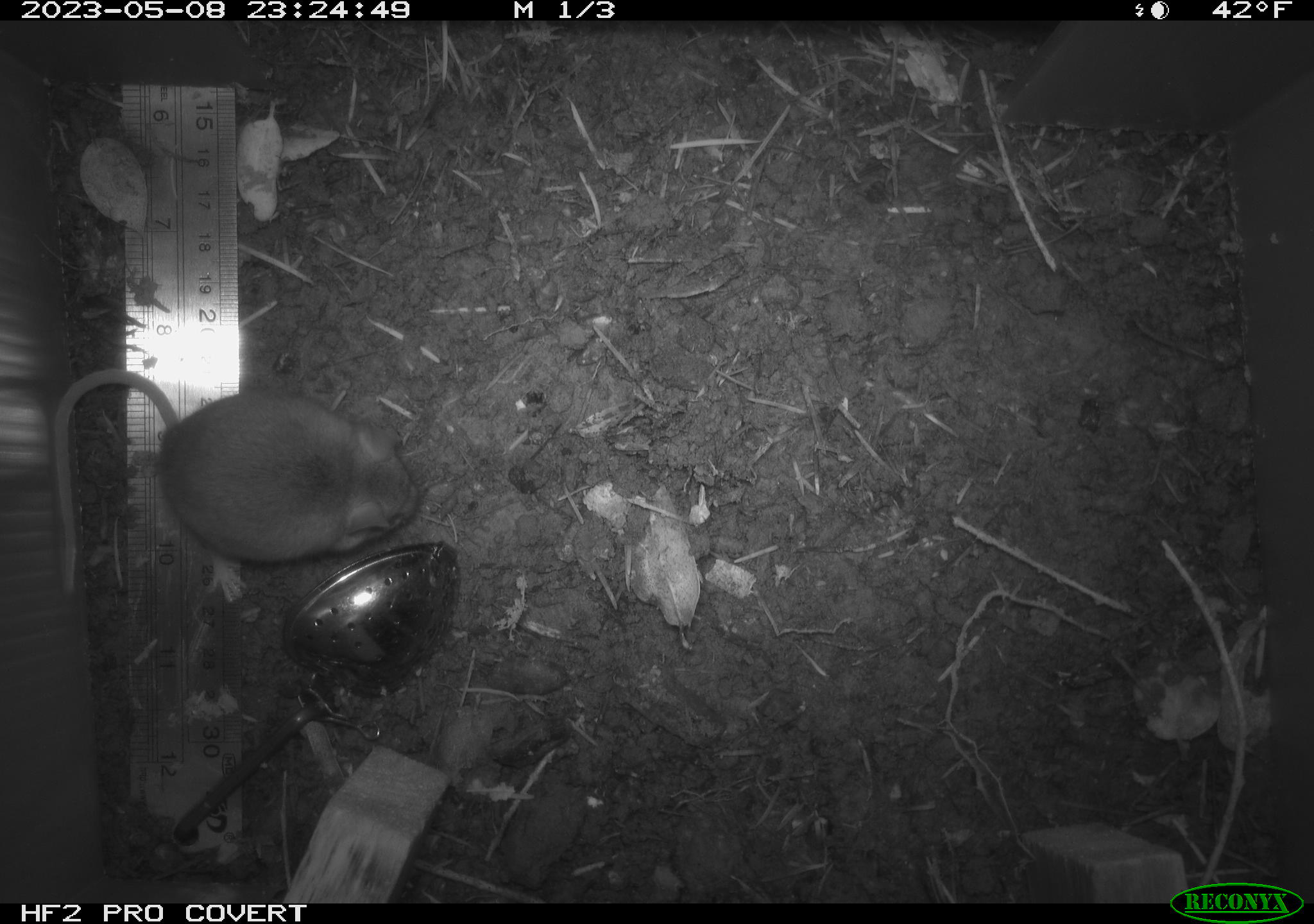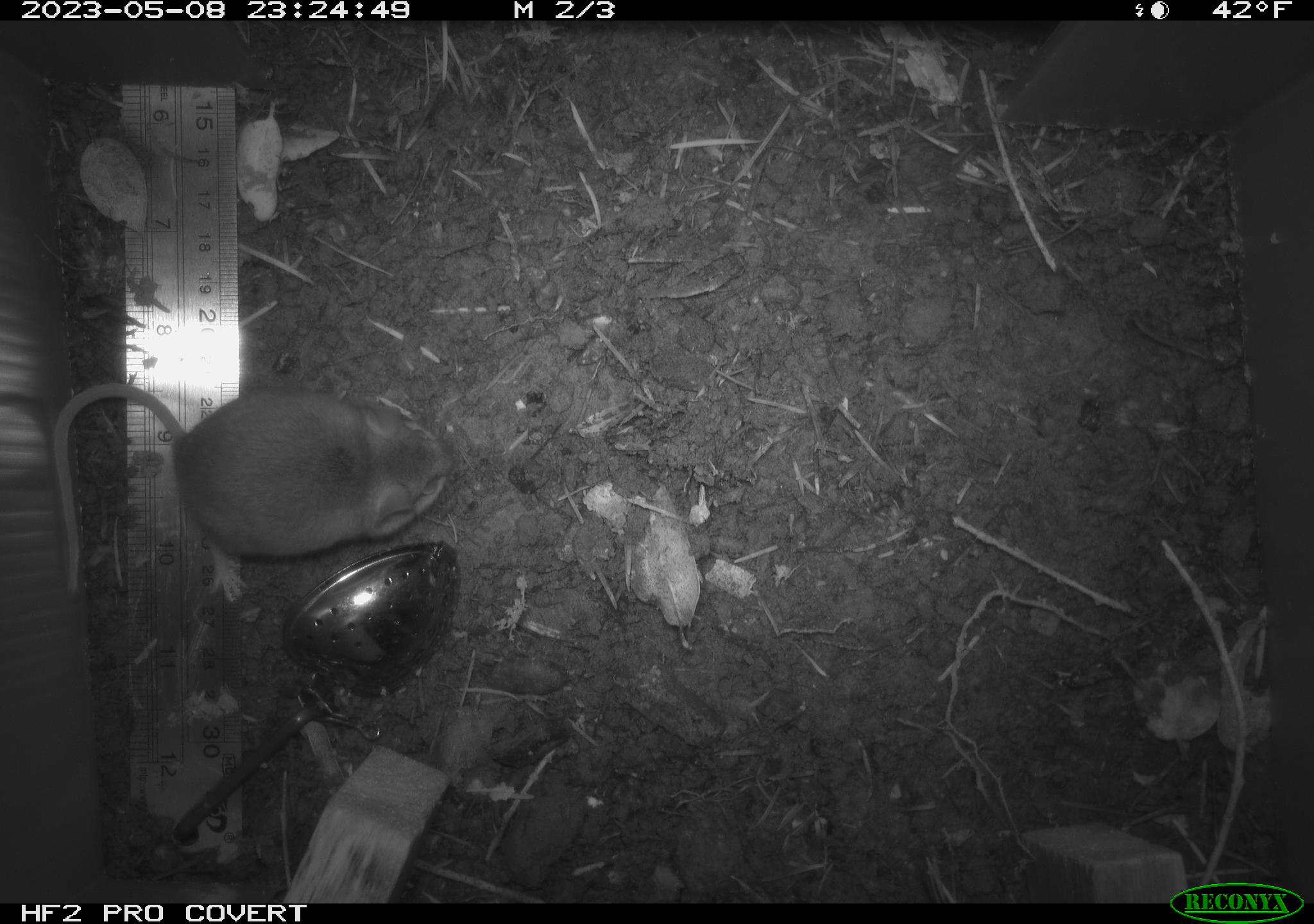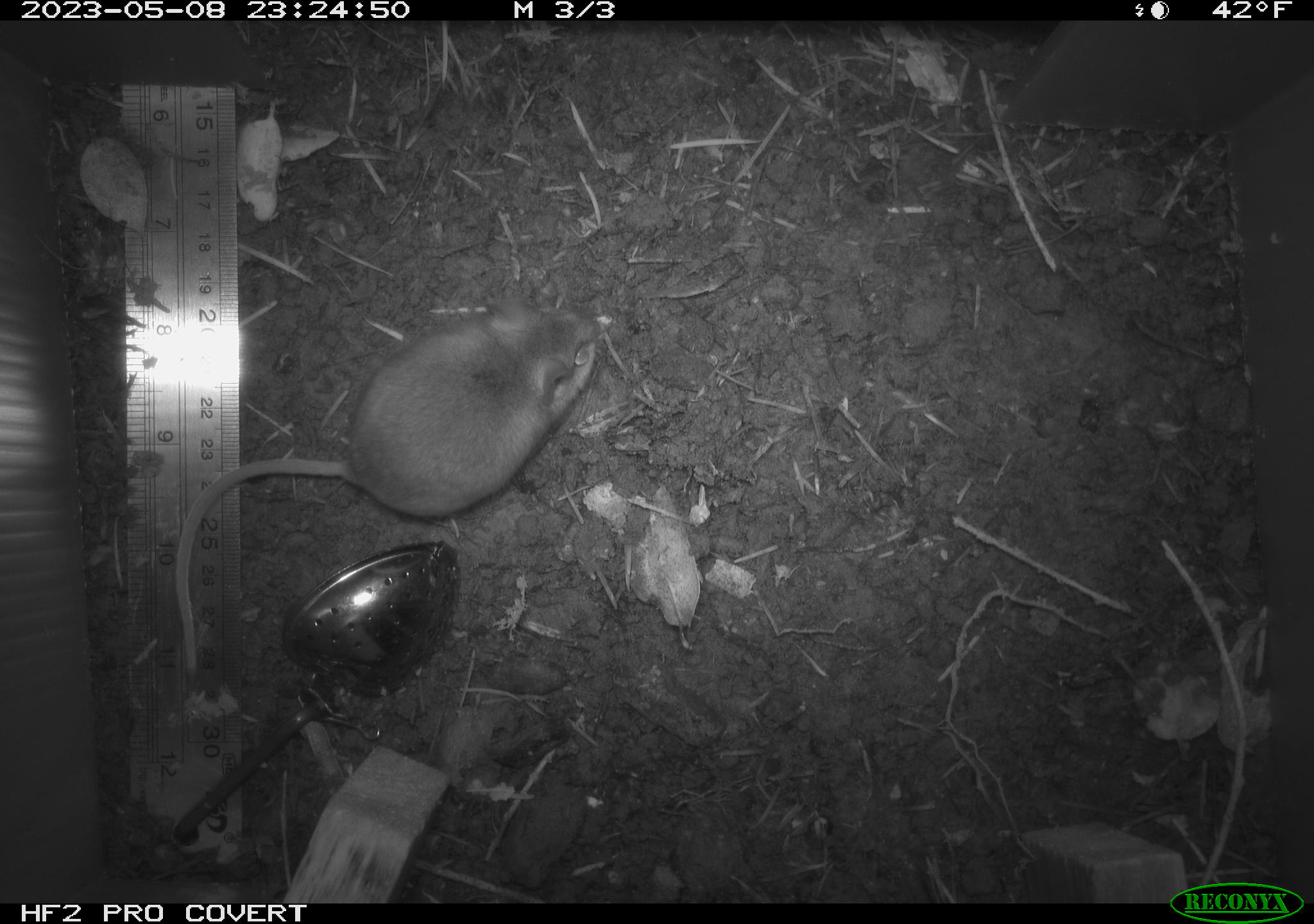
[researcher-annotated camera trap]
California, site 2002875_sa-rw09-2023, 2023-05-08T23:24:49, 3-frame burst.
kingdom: Animalia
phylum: Chordata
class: Mammalia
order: Rodentia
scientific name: Rodentia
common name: mouse species